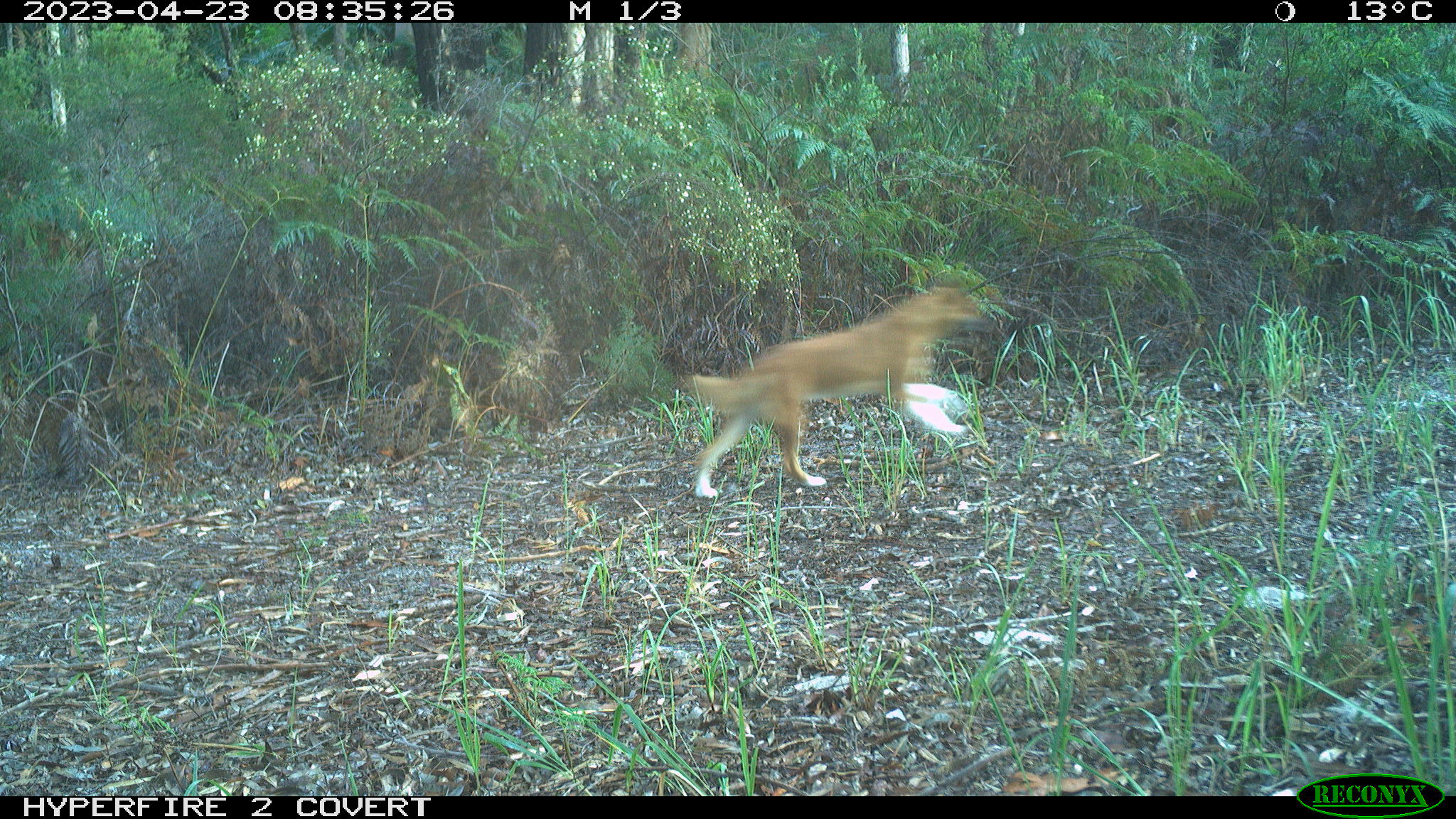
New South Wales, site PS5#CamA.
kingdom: Animalia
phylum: Chordata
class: Mammalia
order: Carnivora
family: Canidae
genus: Canis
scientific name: Canis familiaris dingo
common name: dingo